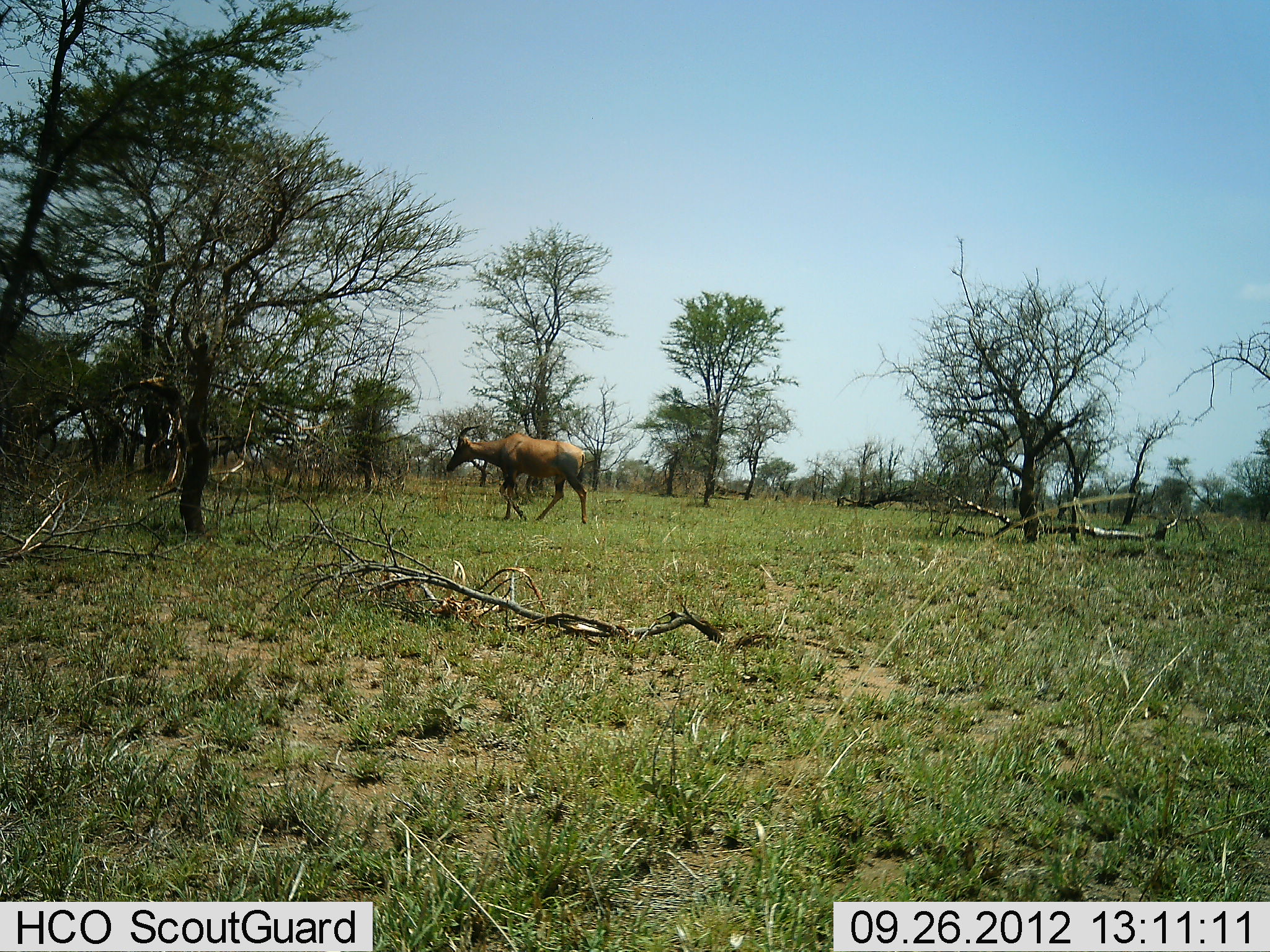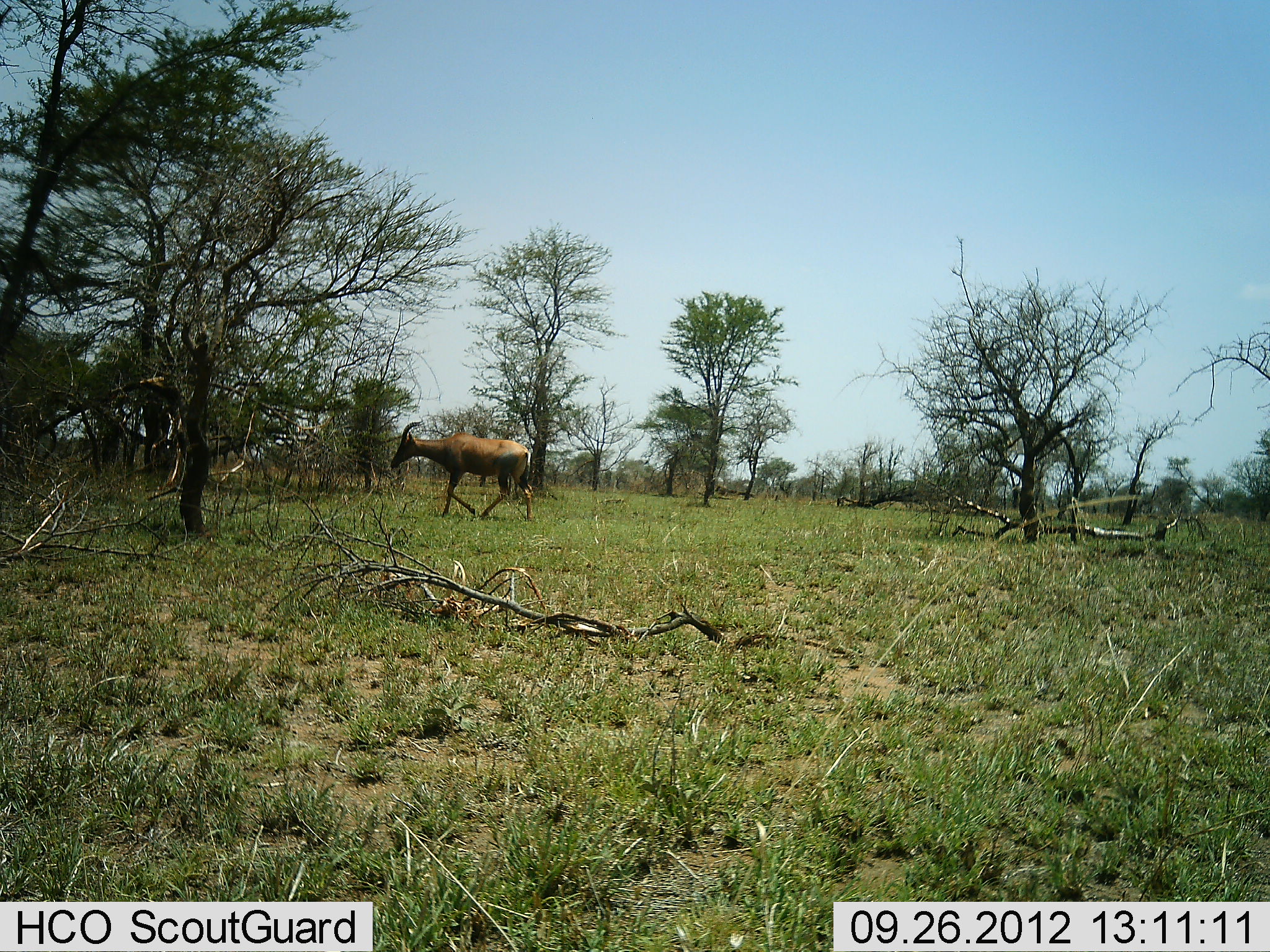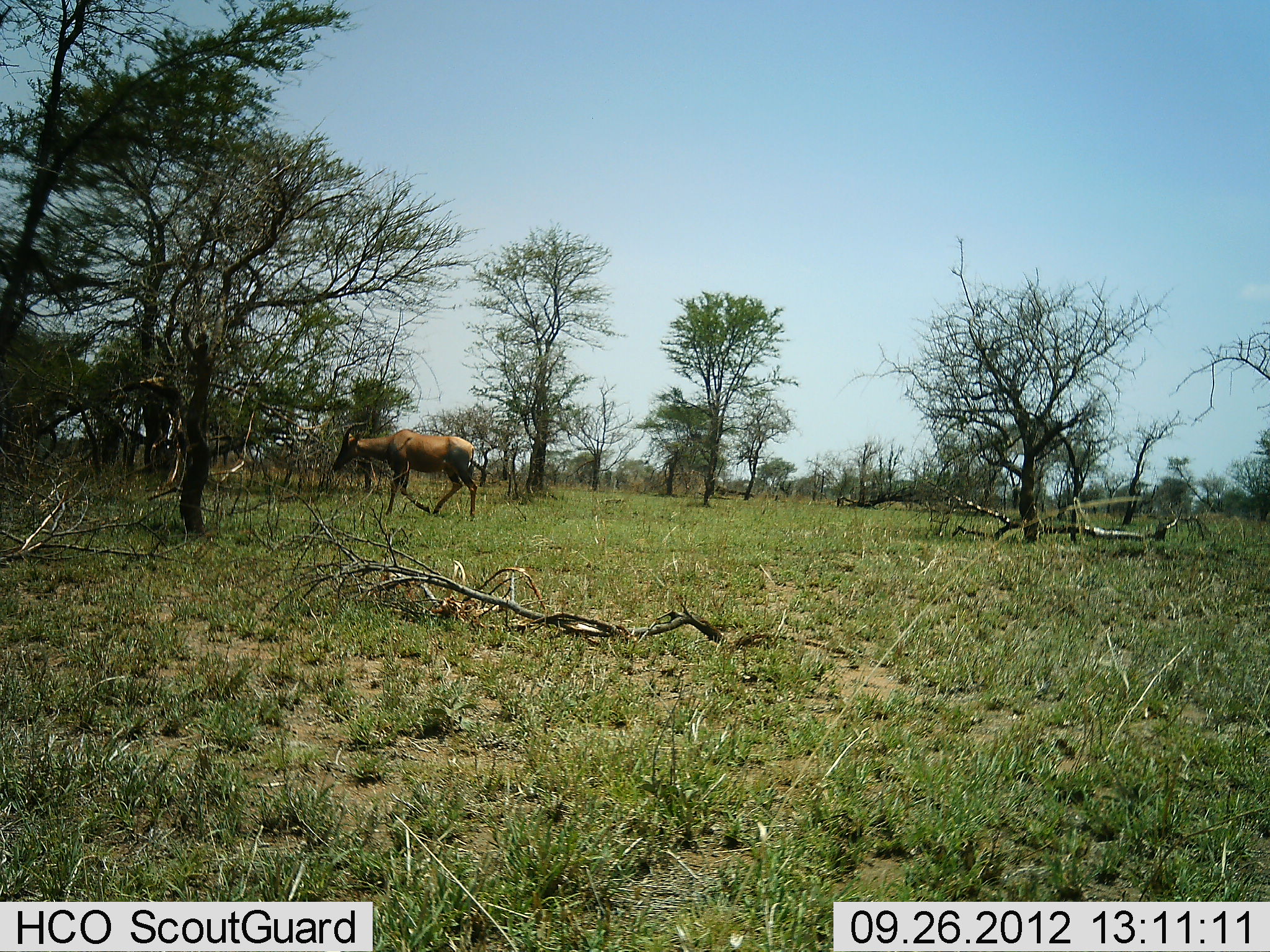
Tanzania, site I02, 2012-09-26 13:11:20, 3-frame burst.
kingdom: Animalia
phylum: Chordata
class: Mammalia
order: Artiodactyla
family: Bovidae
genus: Damaliscus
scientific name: Damaliscus lunatus jimela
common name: topi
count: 1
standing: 0%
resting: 0%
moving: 100%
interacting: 0%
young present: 0%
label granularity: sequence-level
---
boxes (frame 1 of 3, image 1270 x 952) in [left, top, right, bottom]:
animal: [447, 424, 589, 526]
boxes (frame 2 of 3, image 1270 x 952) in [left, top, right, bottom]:
animal: [390, 421, 534, 522]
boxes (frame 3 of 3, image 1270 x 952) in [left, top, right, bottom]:
animal: [331, 422, 478, 523]